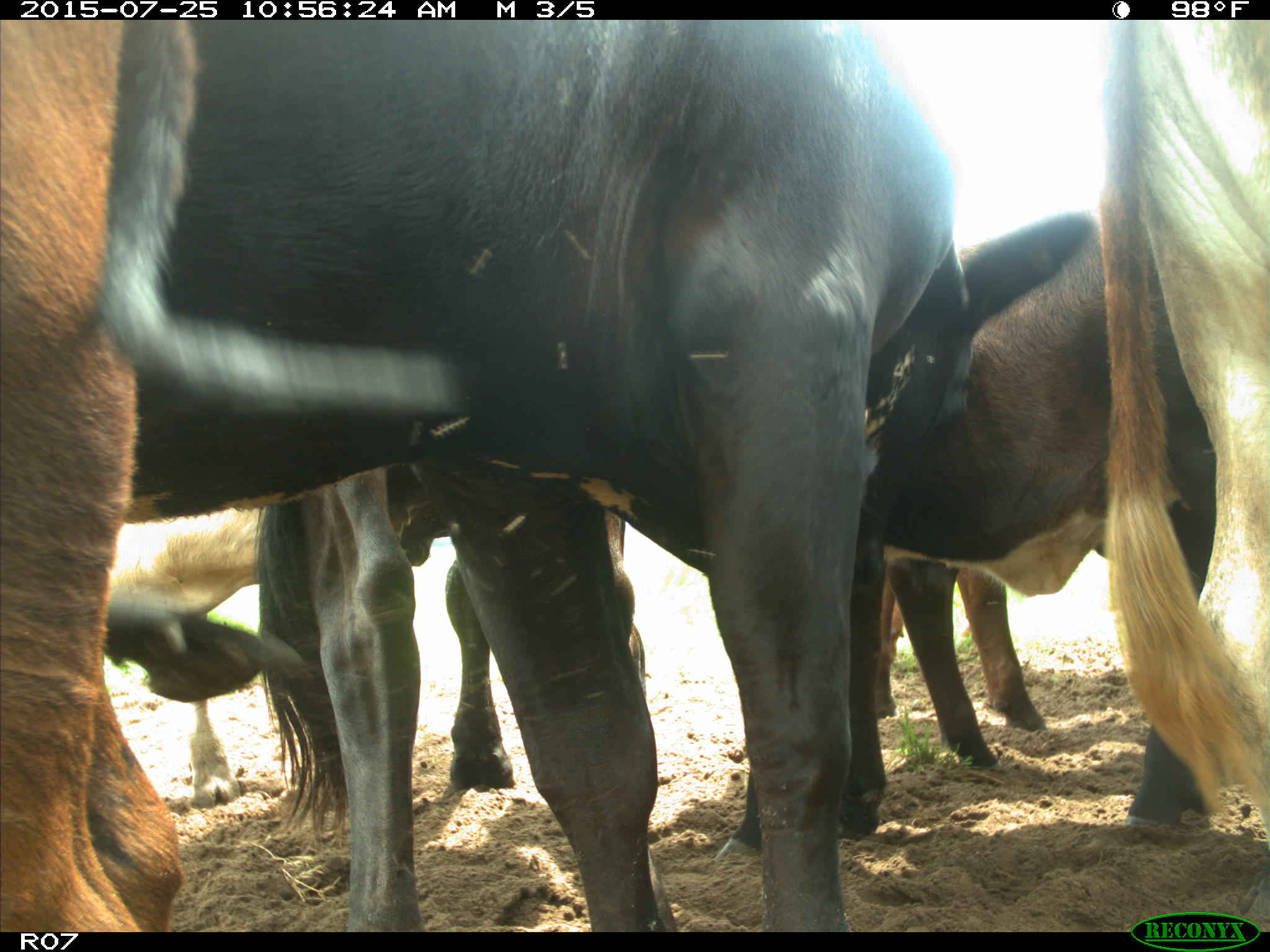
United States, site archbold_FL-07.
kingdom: Animalia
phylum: Chordata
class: Mammalia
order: Artiodactyla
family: Bovidae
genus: Bos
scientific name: Bos taurus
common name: domestic cow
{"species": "Bos taurus (domestic cow)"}